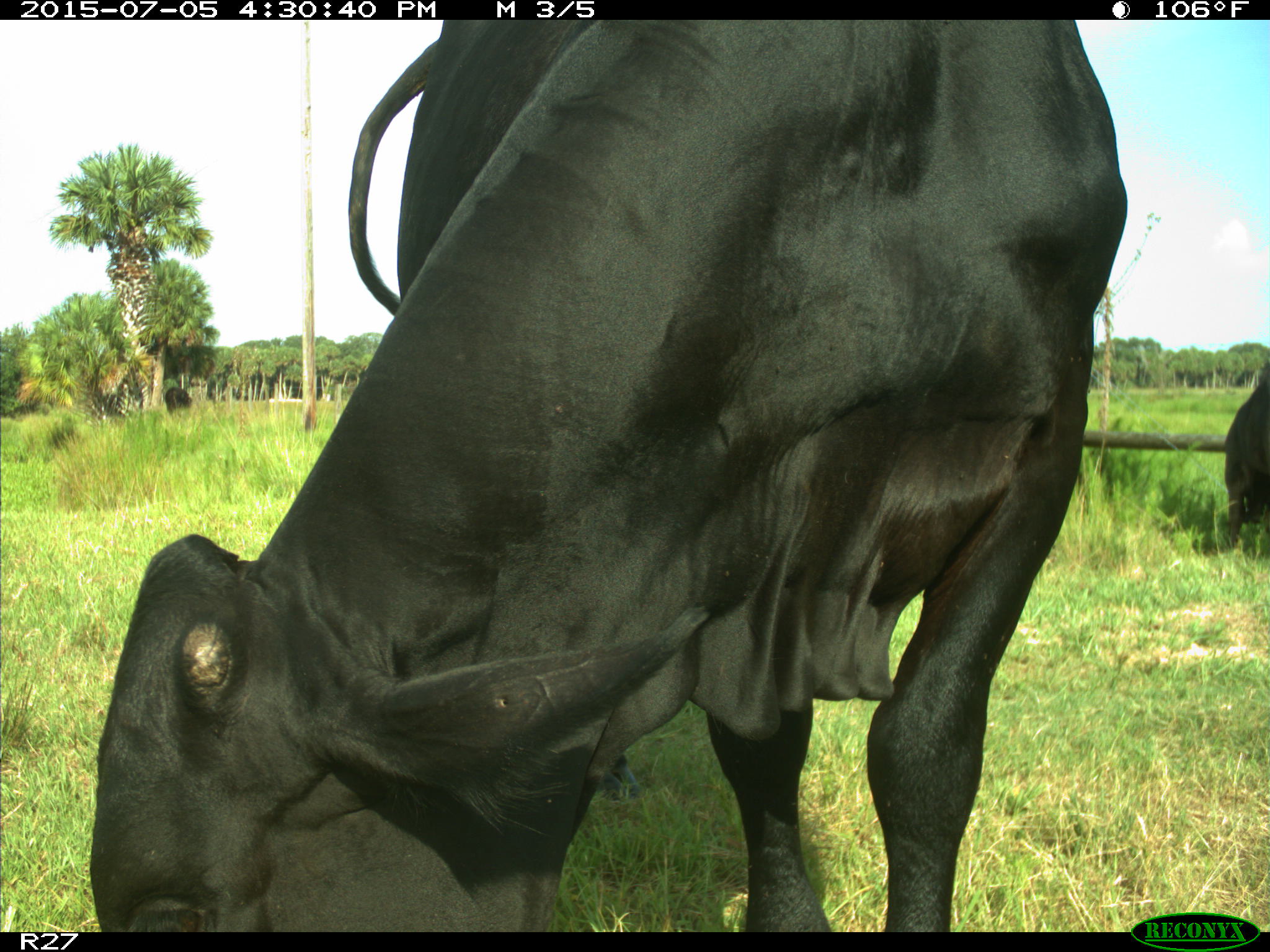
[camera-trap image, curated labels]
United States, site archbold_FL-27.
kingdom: Animalia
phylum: Chordata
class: Mammalia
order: Artiodactyla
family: Bovidae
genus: Bos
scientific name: Bos taurus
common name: domestic cow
Bos taurus (domestic cow).